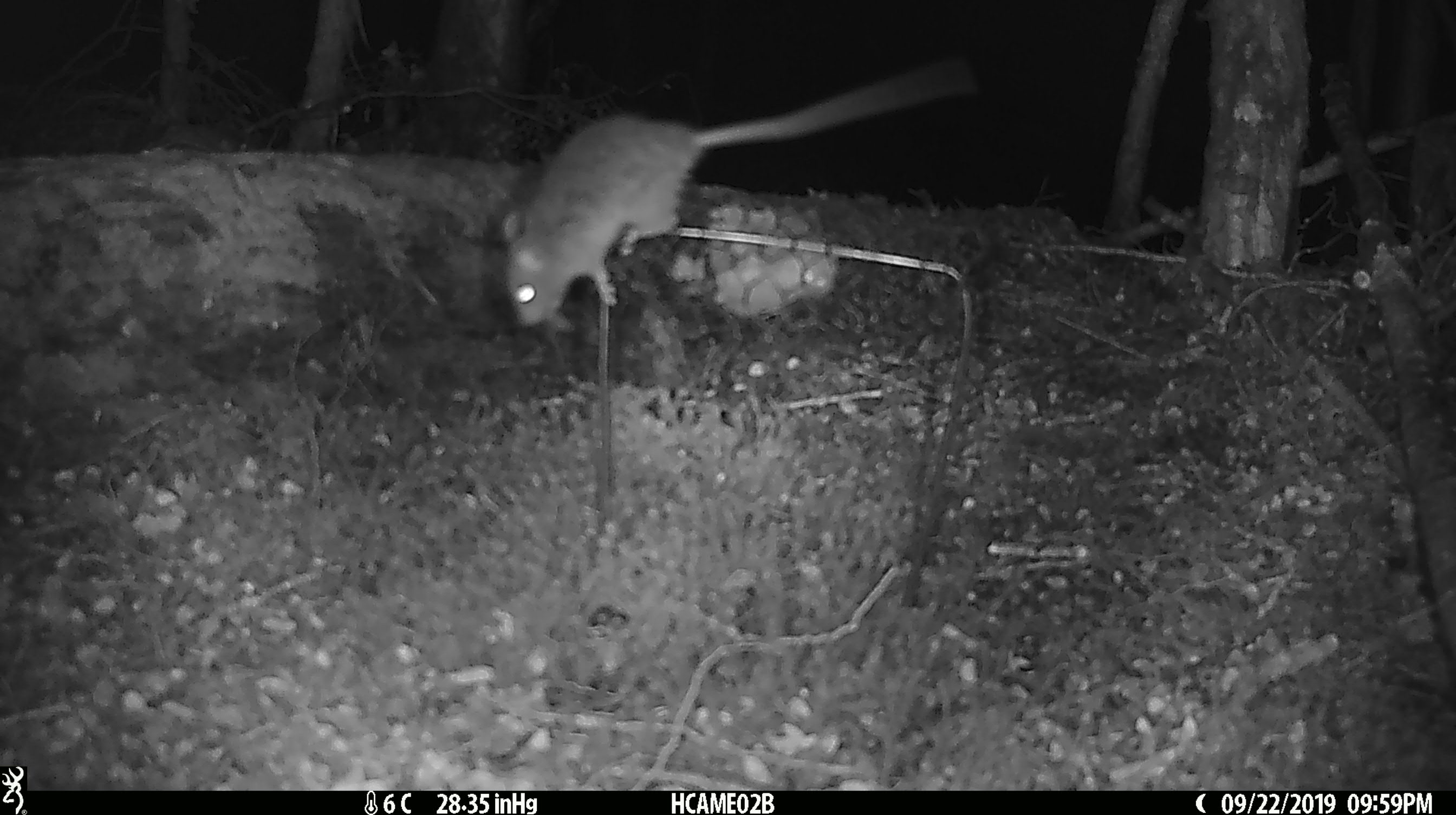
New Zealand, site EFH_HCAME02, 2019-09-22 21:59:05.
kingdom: Animalia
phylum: Chordata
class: Mammalia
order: Rodentia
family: Muridae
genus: Mus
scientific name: Mus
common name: mouse